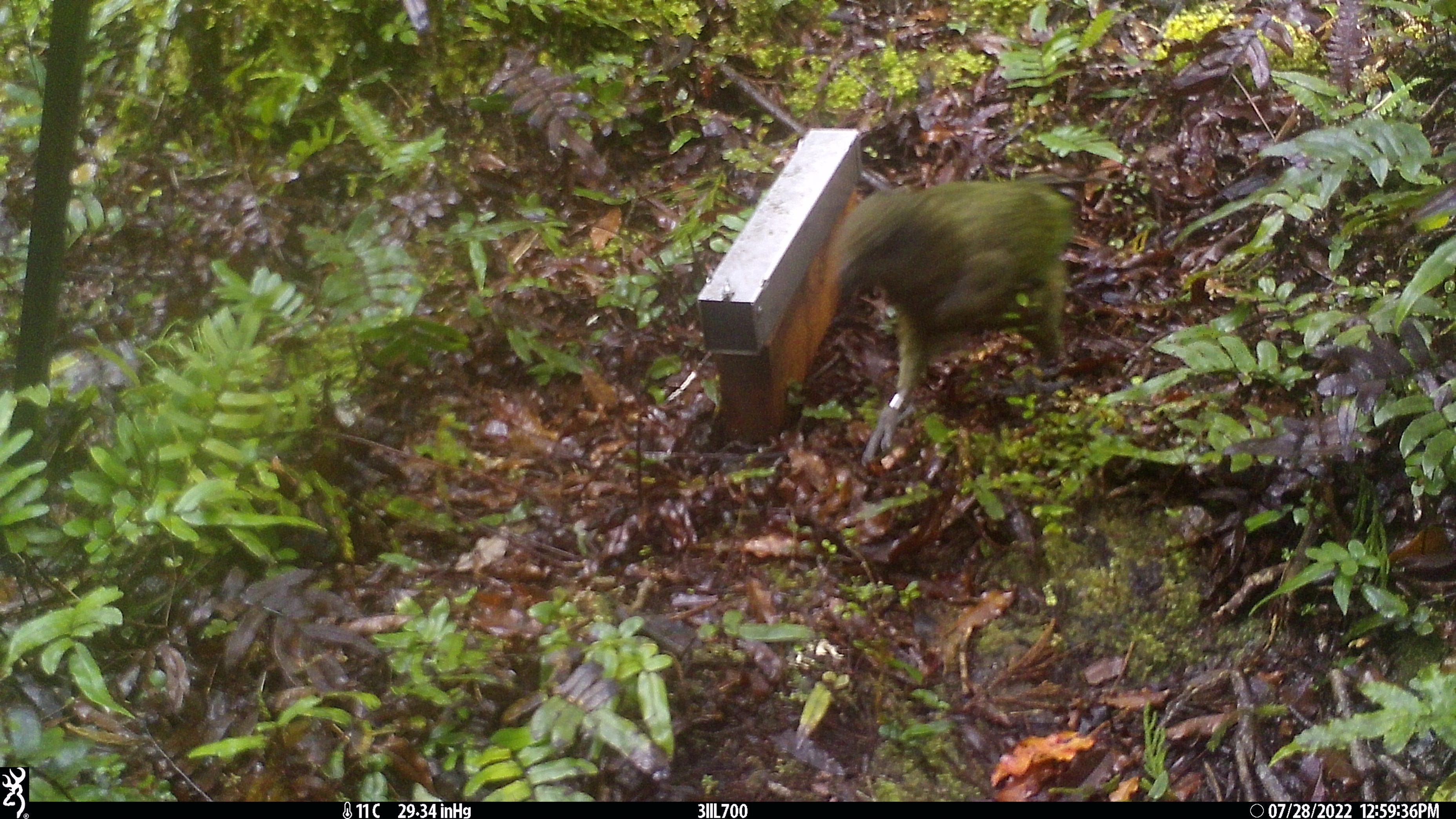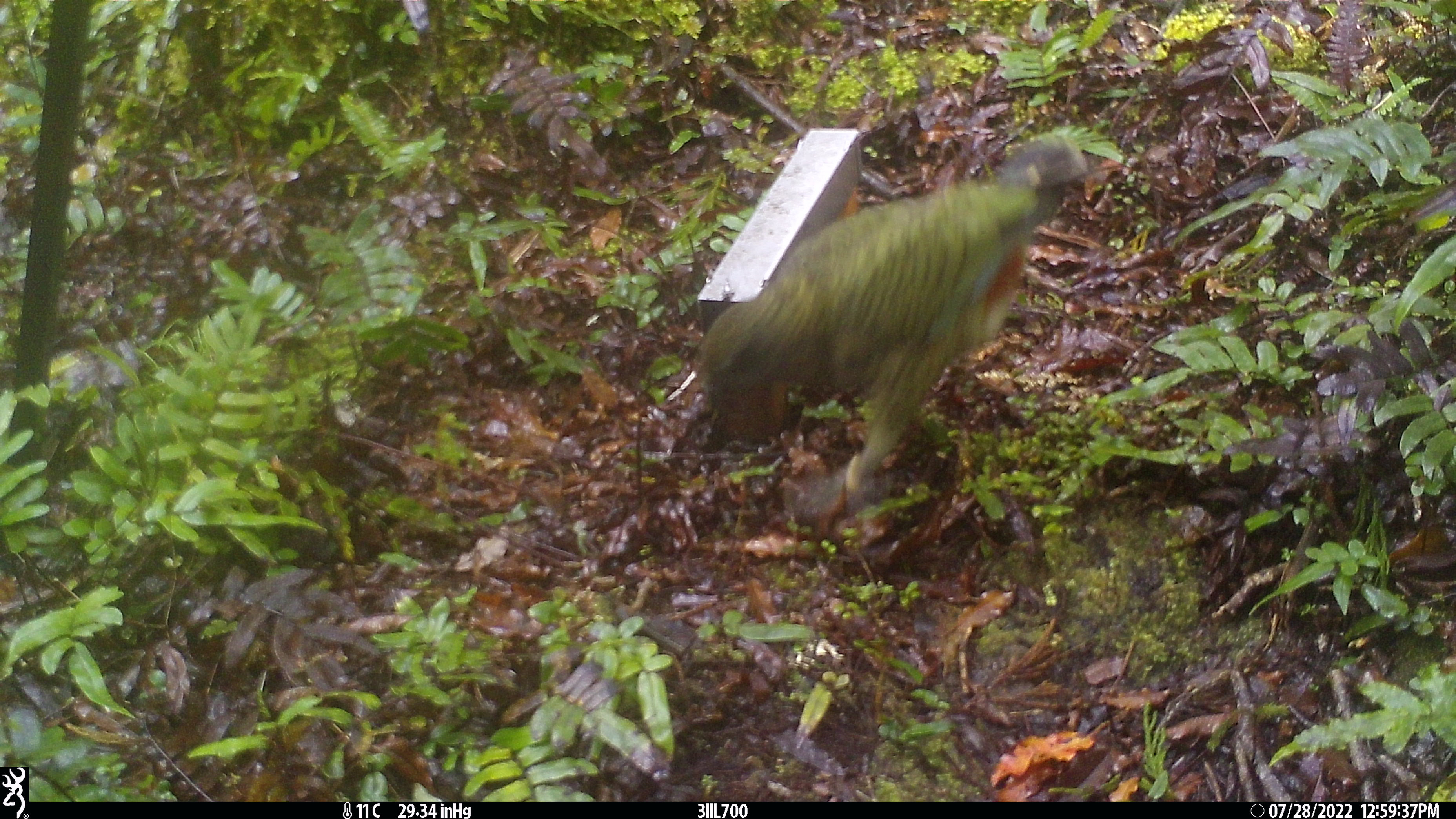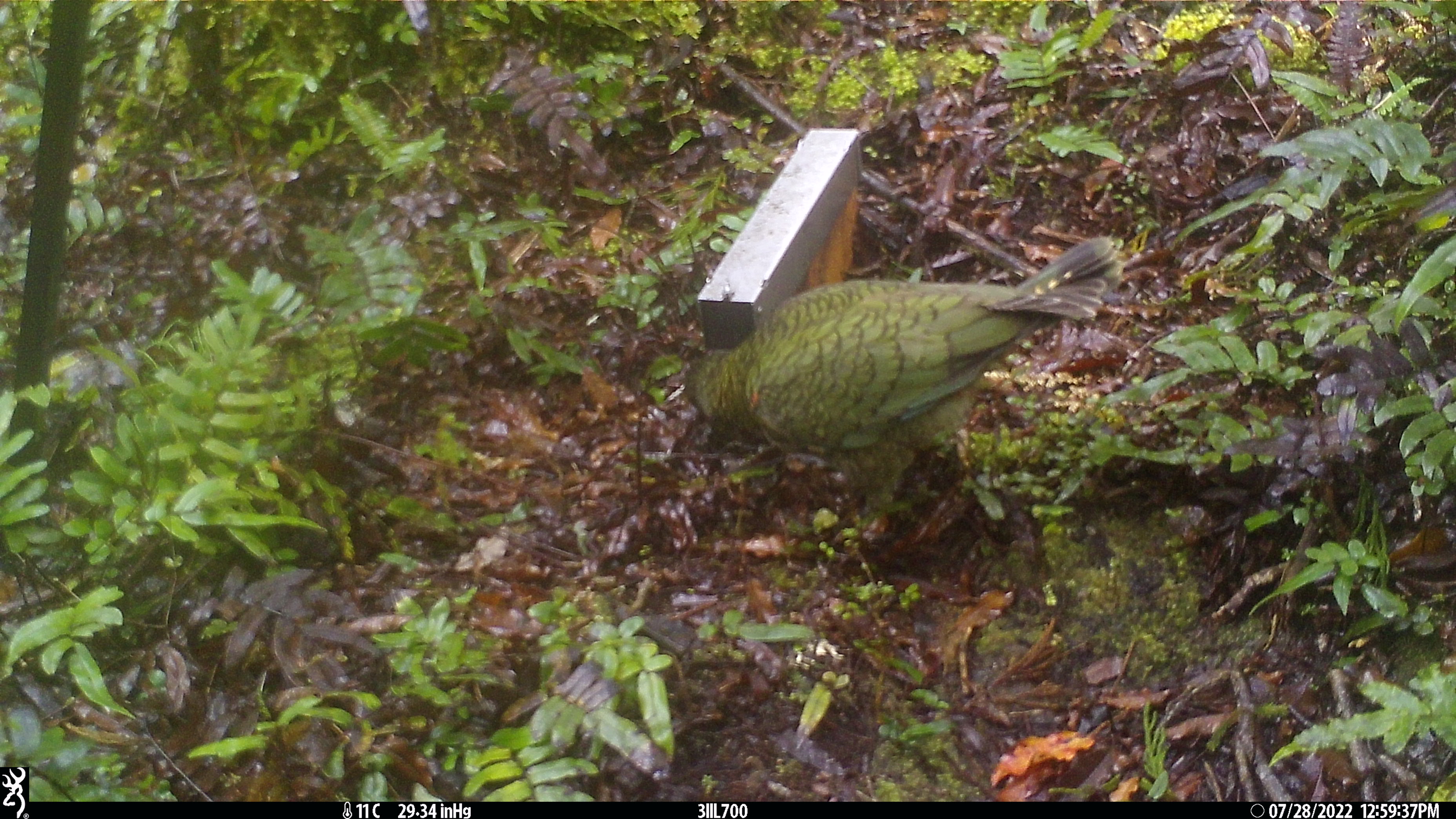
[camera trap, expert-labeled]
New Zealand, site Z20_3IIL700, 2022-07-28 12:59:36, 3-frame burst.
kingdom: Animalia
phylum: Chordata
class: Aves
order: Psittaciformes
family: Strigopidae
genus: Nestor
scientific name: Nestor notabilis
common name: kea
Kea (Nestor notabilis).